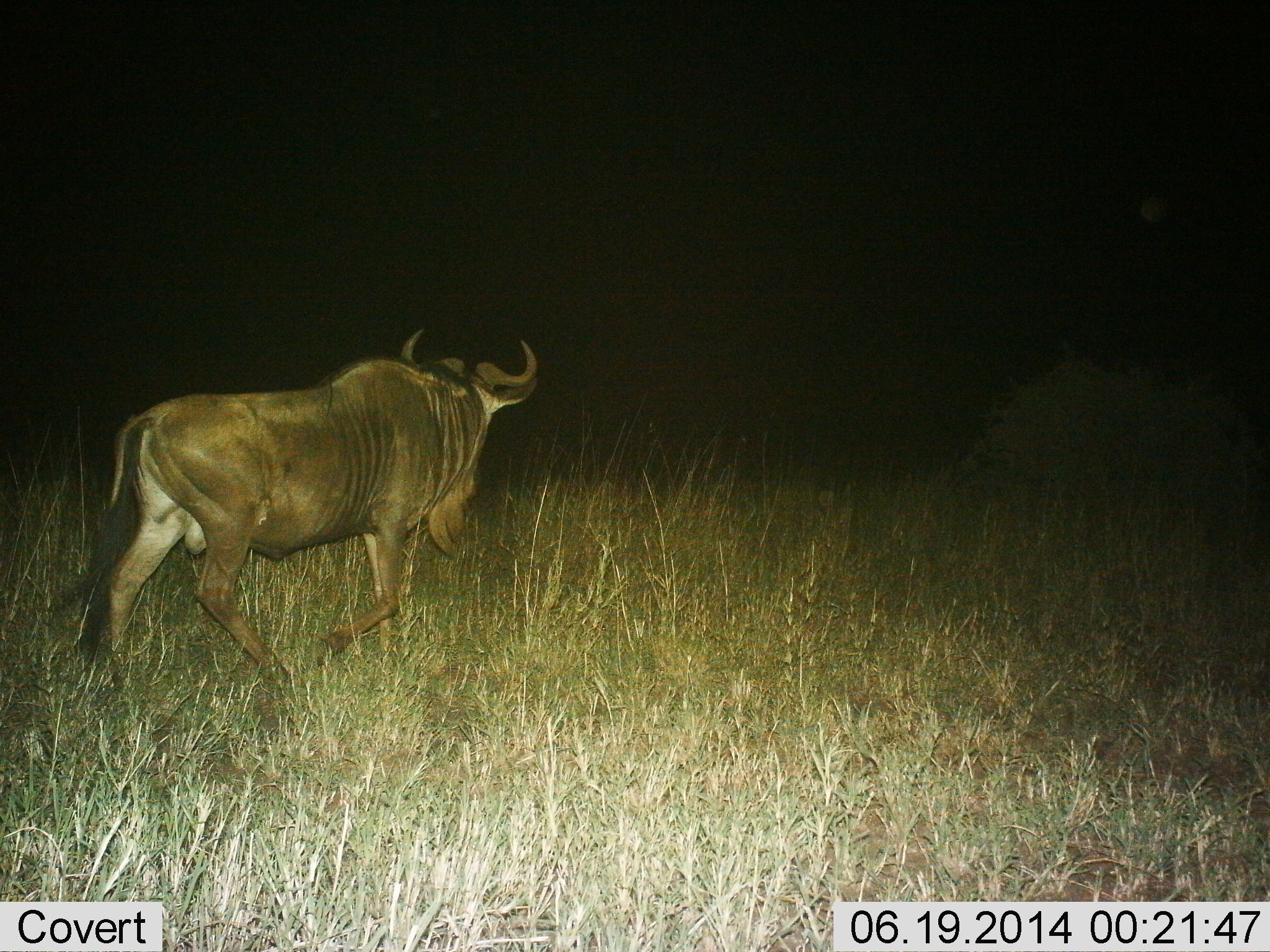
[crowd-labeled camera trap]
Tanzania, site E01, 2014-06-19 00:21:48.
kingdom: Animalia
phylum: Chordata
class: Mammalia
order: Artiodactyla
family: Bovidae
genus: Connochaetes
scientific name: Connochaetes taurinus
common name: blue wildebeest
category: wildebeest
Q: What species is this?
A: Wildebeest (blue wildebeest) (Connochaetes taurinus).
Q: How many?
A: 1.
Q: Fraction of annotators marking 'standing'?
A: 20%.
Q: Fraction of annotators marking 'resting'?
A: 0%.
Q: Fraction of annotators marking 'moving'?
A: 80%.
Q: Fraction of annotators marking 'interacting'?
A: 0%.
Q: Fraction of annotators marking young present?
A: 0%.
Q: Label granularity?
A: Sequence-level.